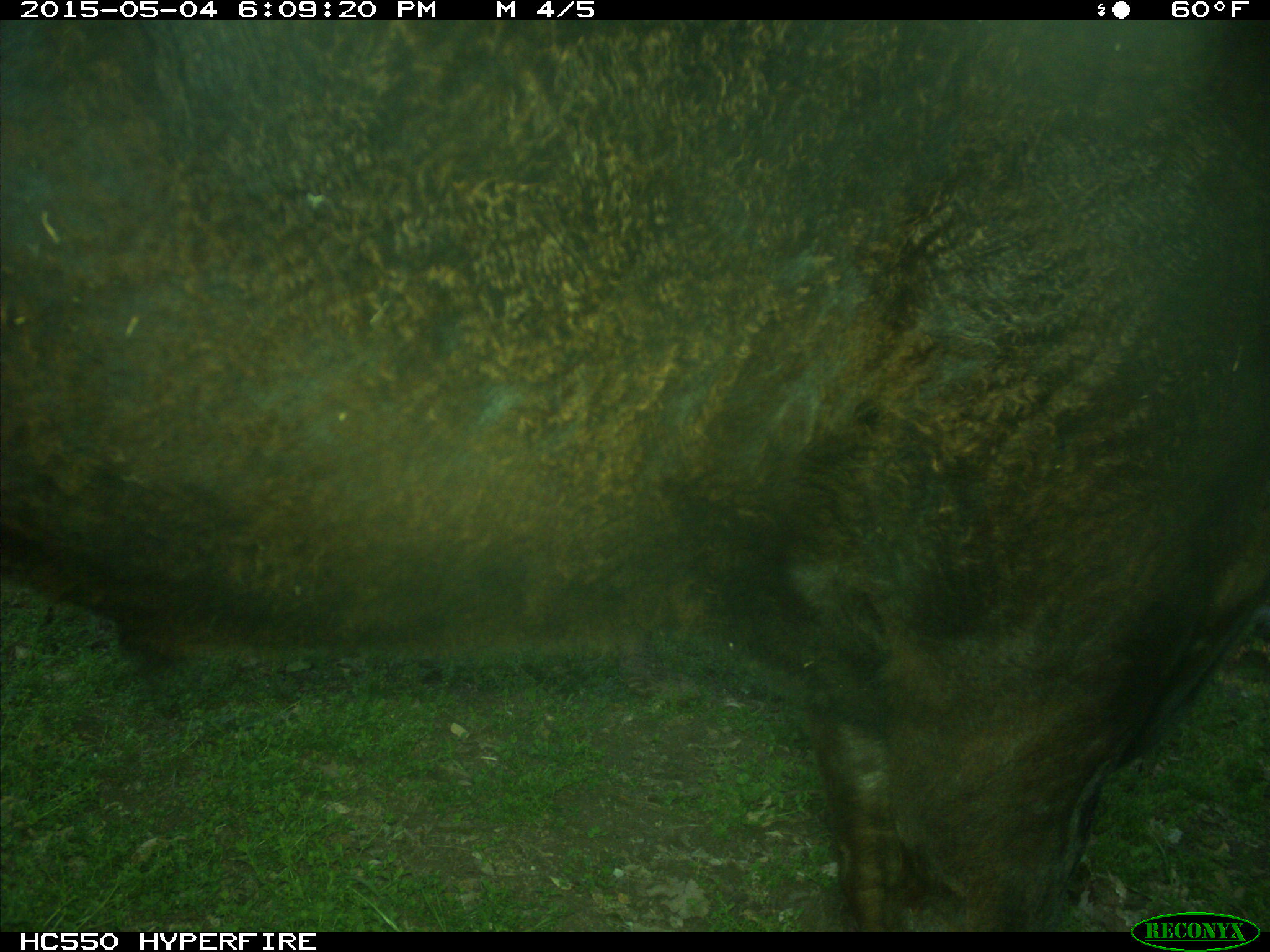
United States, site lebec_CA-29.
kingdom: Animalia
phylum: Chordata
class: Mammalia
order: Artiodactyla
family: Bovidae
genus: Bos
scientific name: Bos taurus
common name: domestic cow